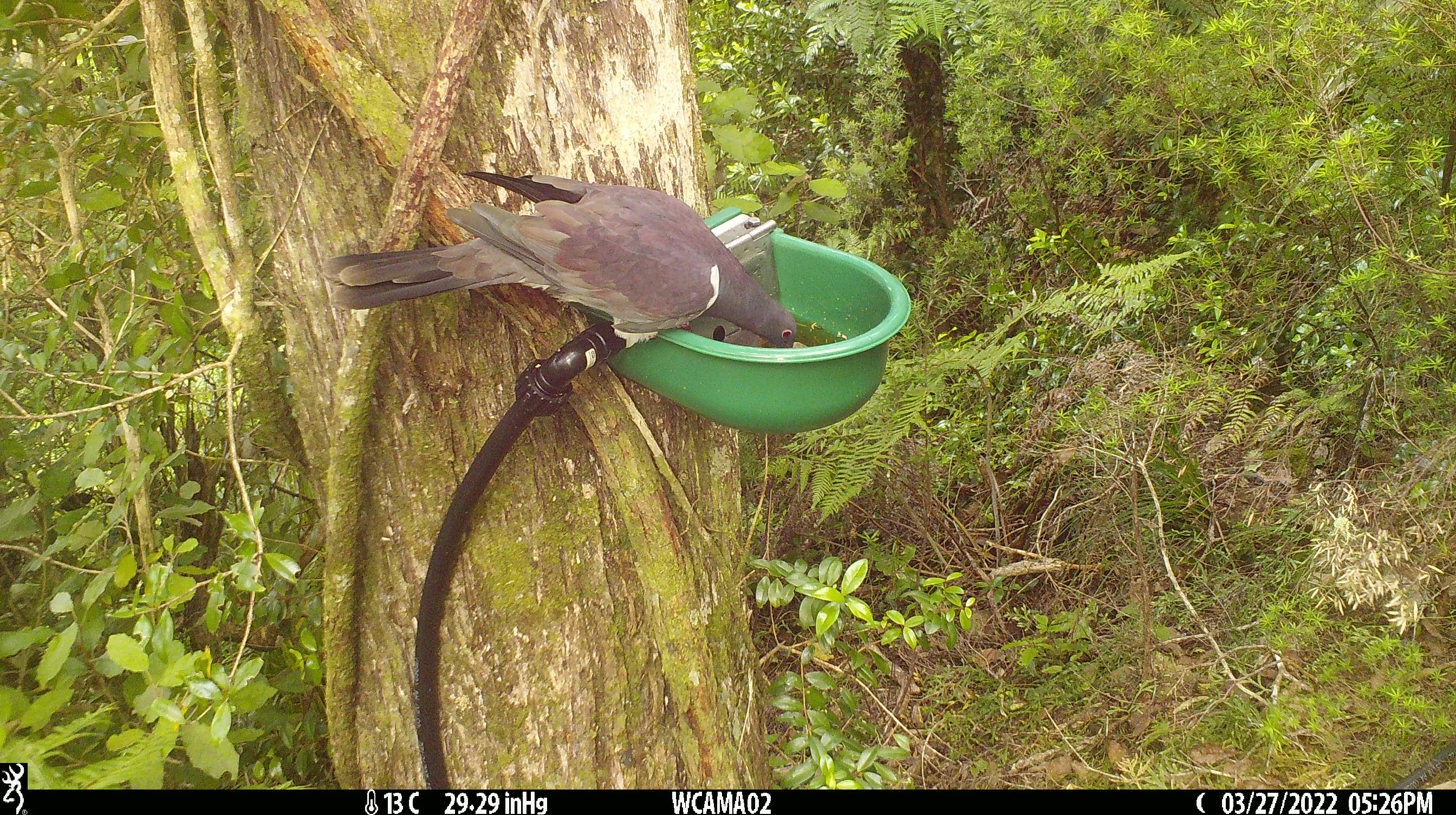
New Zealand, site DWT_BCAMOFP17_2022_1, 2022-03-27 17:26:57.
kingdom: Animalia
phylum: Chordata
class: Aves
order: Columbiformes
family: Columbidae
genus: Hemiphaga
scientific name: Hemiphaga novaeseelandiae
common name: new zealand pigeon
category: kereru